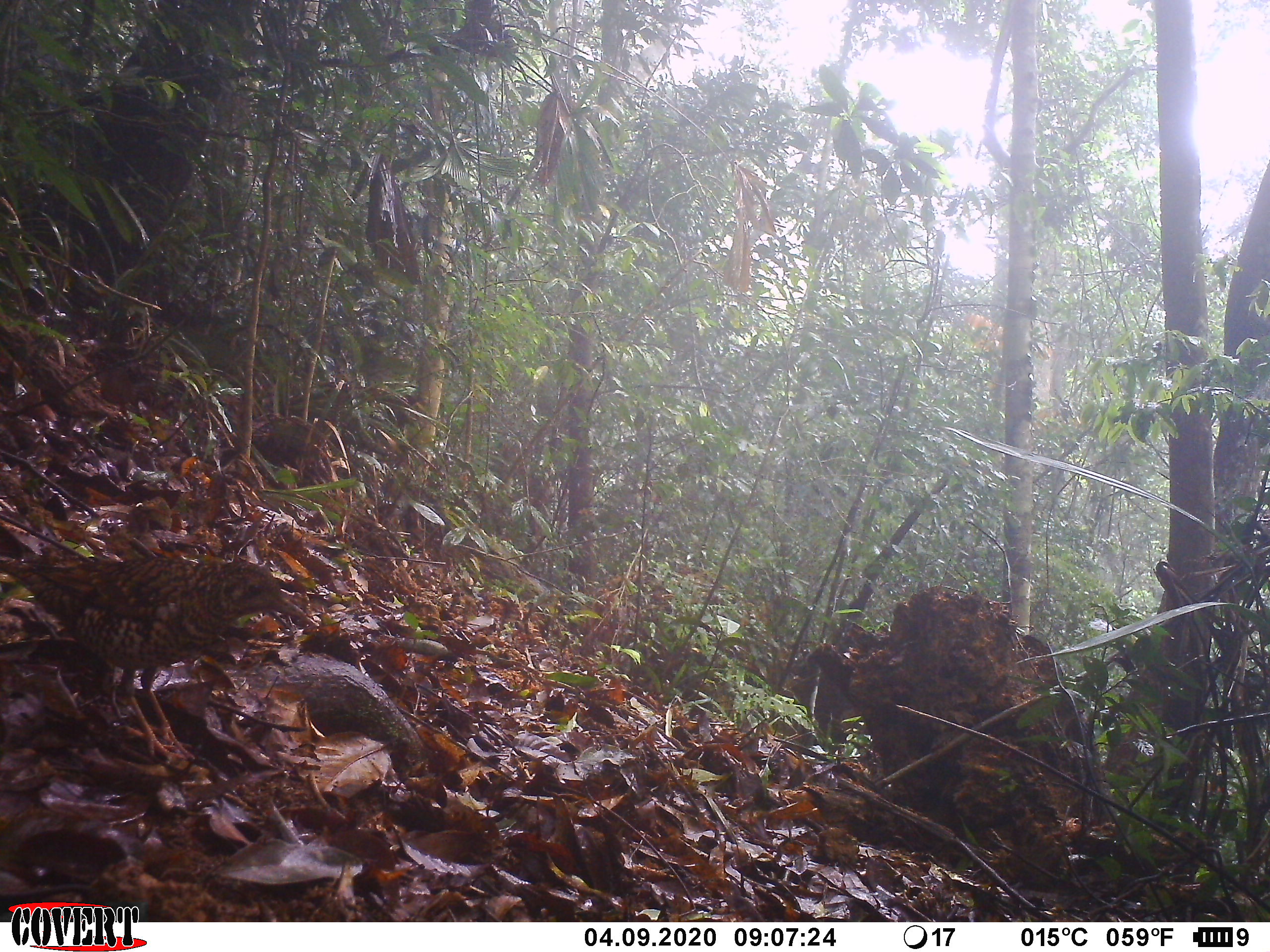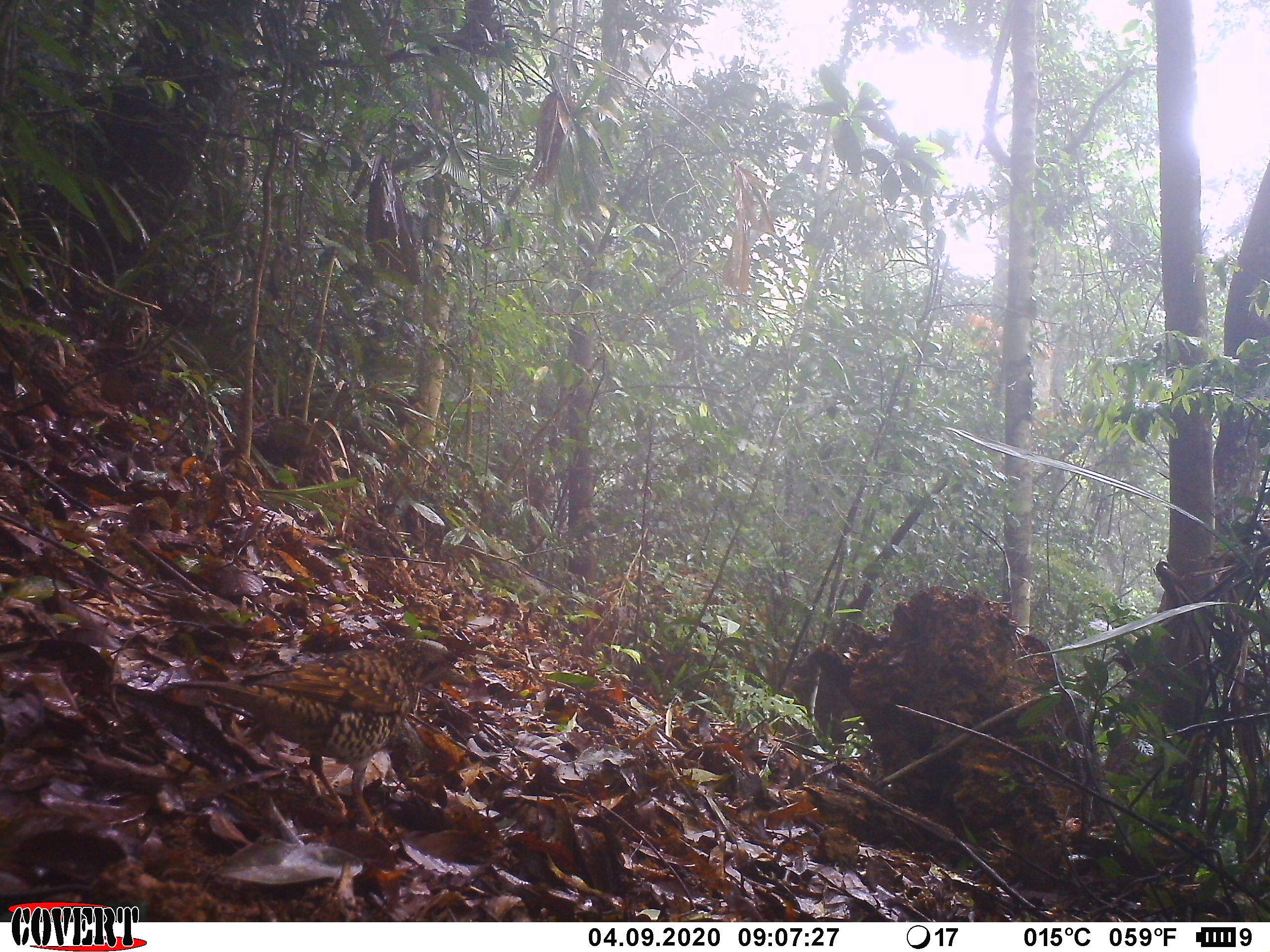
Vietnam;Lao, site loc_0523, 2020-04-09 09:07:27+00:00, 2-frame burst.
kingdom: Animalia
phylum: Chordata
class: Aves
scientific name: Aves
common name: bird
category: unidentified bird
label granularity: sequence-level